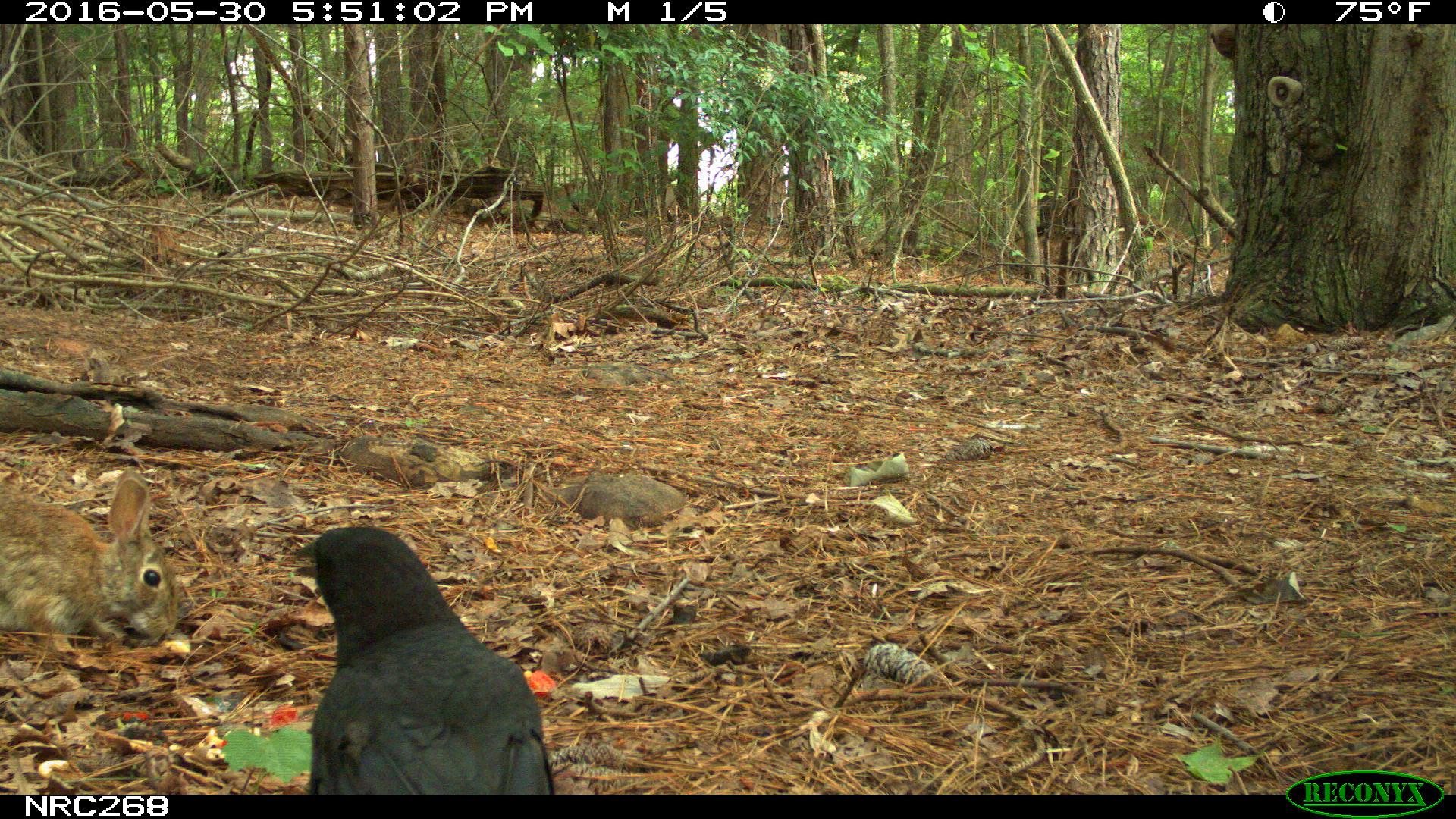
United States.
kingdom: Animalia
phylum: Chordata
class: Aves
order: Passeriformes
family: Corvidae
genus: Corvus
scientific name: Corvus brachyrhynchos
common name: american crow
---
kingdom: Animalia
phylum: Chordata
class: Mammalia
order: Lagomorpha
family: Leporidae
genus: Sylvilagus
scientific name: Sylvilagus floridanus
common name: eastern cottontail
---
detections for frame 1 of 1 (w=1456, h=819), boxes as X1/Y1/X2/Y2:
American Crow: 284/519/558/796
Eastern Cottontail: 0/465/194/658